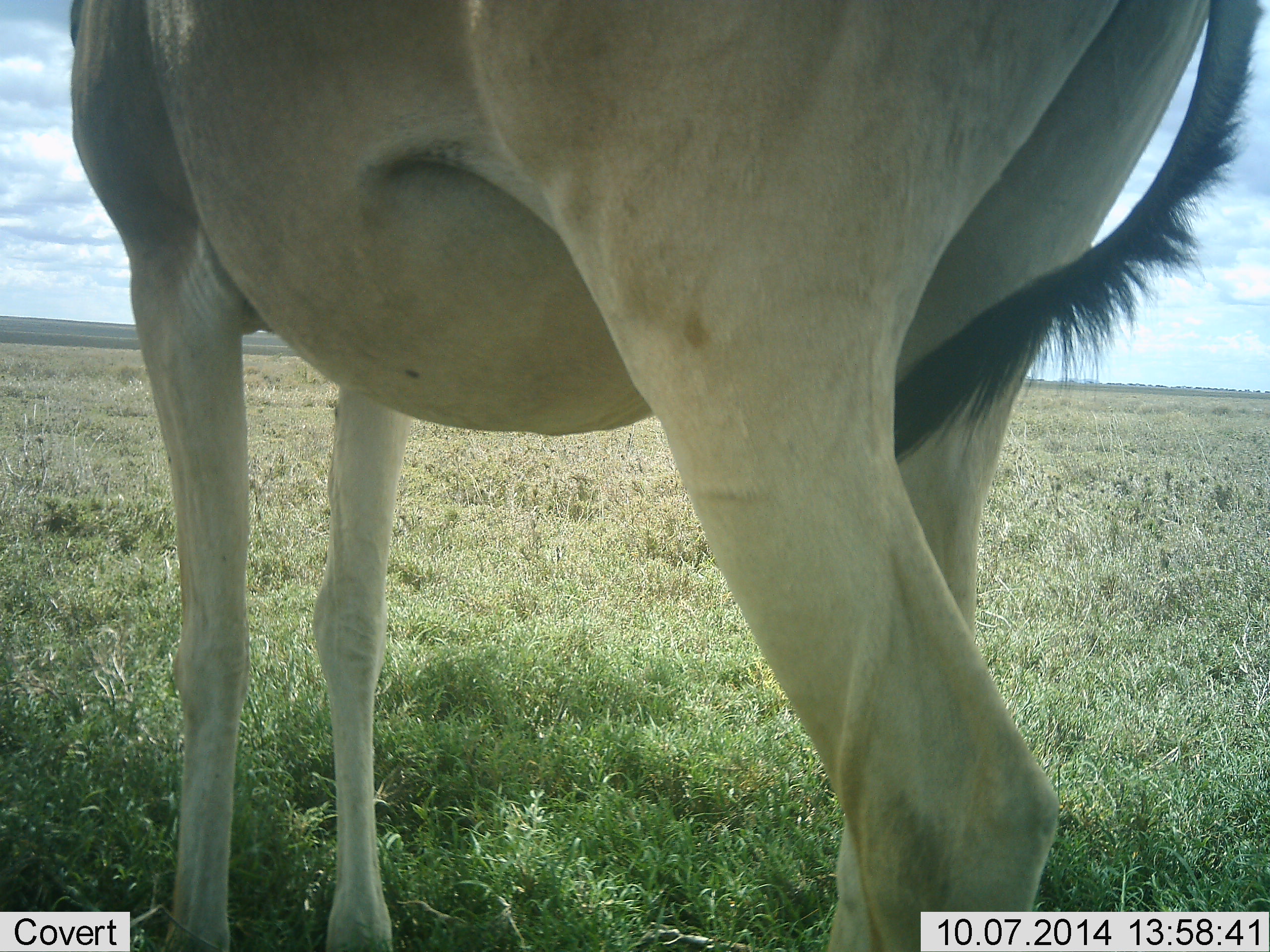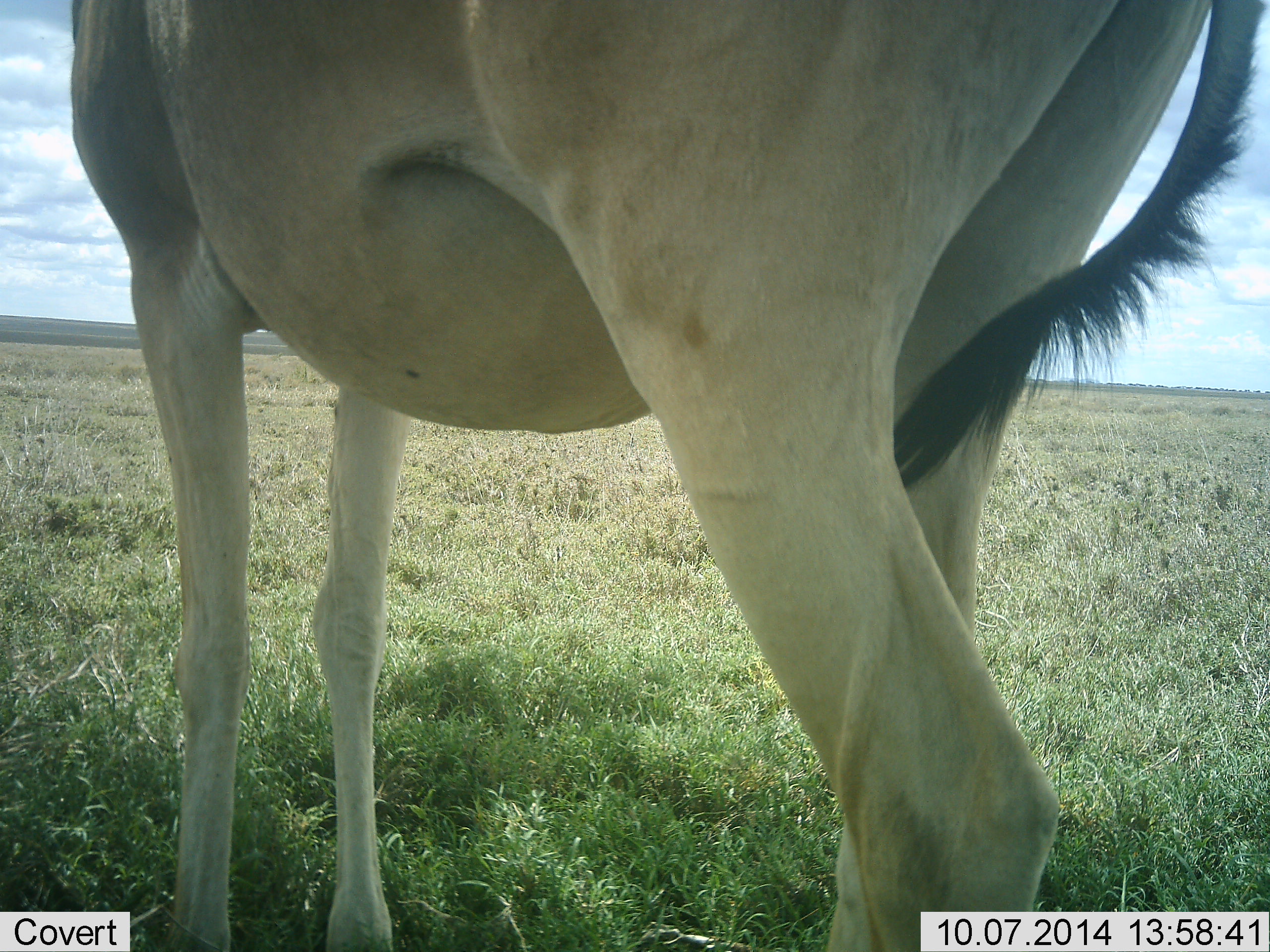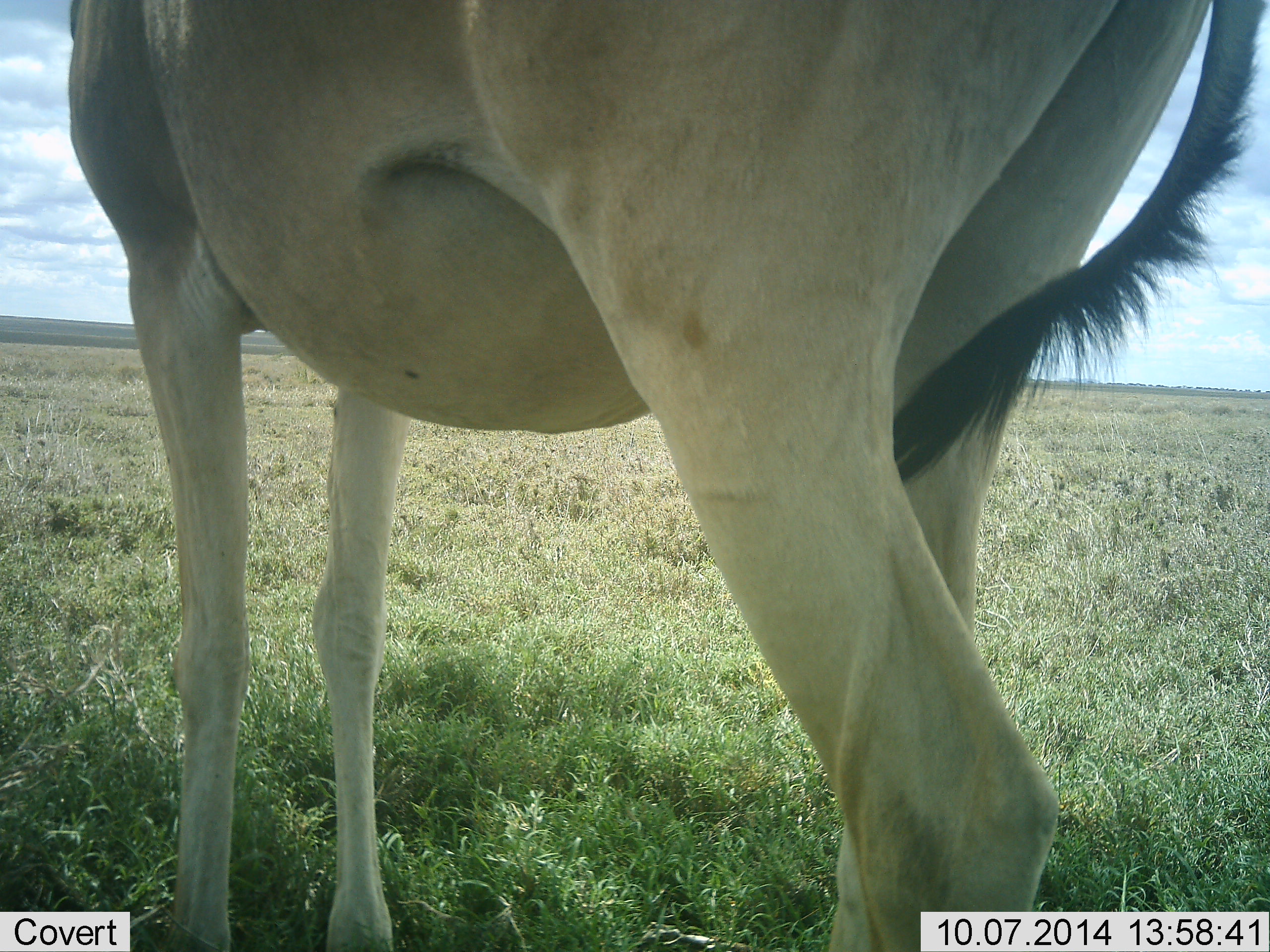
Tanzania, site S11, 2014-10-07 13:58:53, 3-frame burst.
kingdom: Animalia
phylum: Chordata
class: Mammalia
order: Artiodactyla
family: Bovidae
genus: Alcelaphus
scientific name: Alcelaphus buselaphus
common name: hartebeest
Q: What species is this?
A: Hartebeest (Alcelaphus buselaphus).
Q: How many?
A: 1.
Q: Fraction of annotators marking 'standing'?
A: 100%.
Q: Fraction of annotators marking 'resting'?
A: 0%.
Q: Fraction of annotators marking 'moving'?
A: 0%.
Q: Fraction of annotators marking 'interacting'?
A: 0%.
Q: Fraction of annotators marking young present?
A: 0%.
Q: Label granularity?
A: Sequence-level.